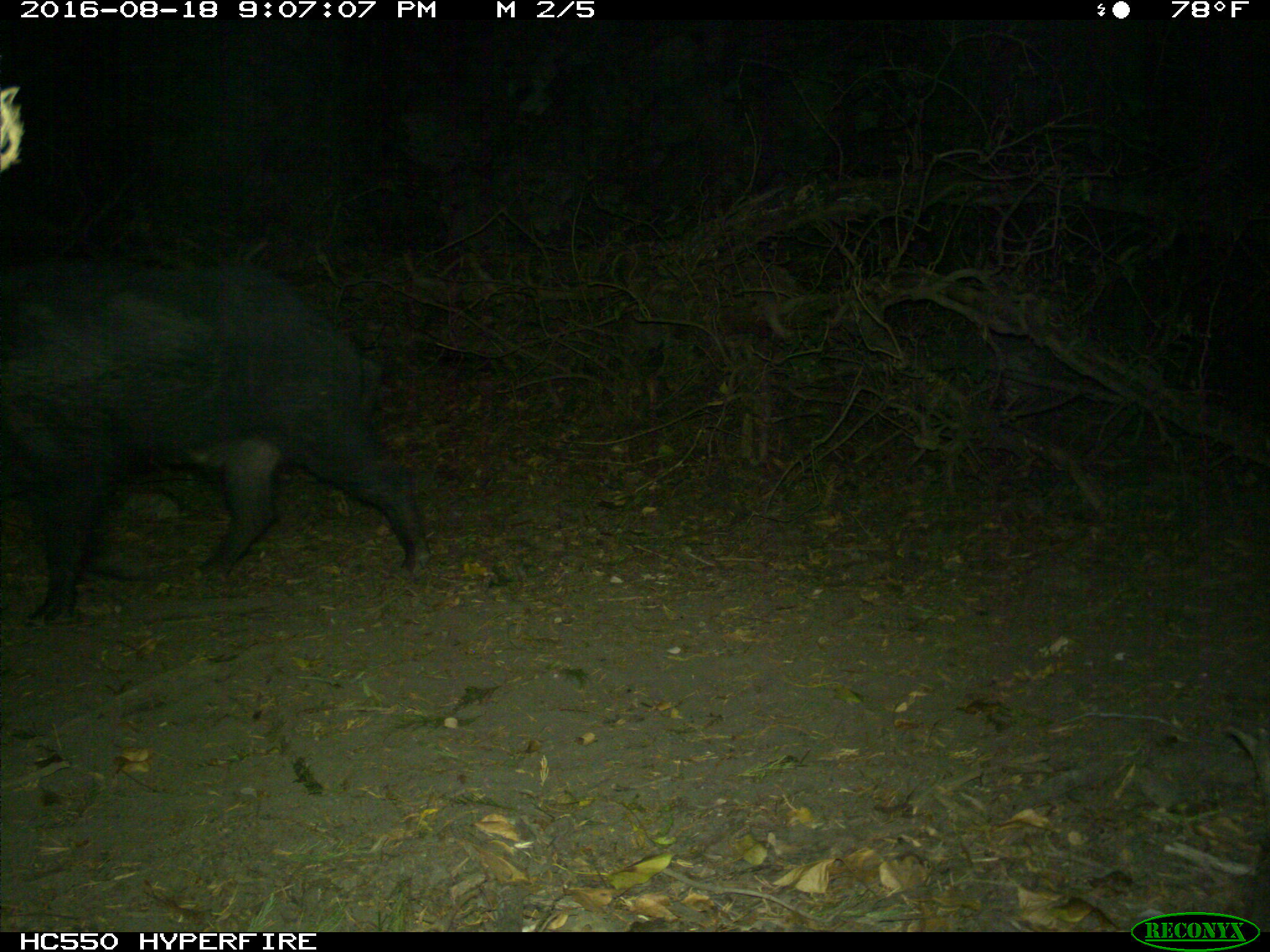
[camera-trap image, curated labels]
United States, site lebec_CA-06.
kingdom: Animalia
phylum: Chordata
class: Mammalia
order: Artiodactyla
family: Suidae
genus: Sus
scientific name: Sus scrofa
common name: wild boar